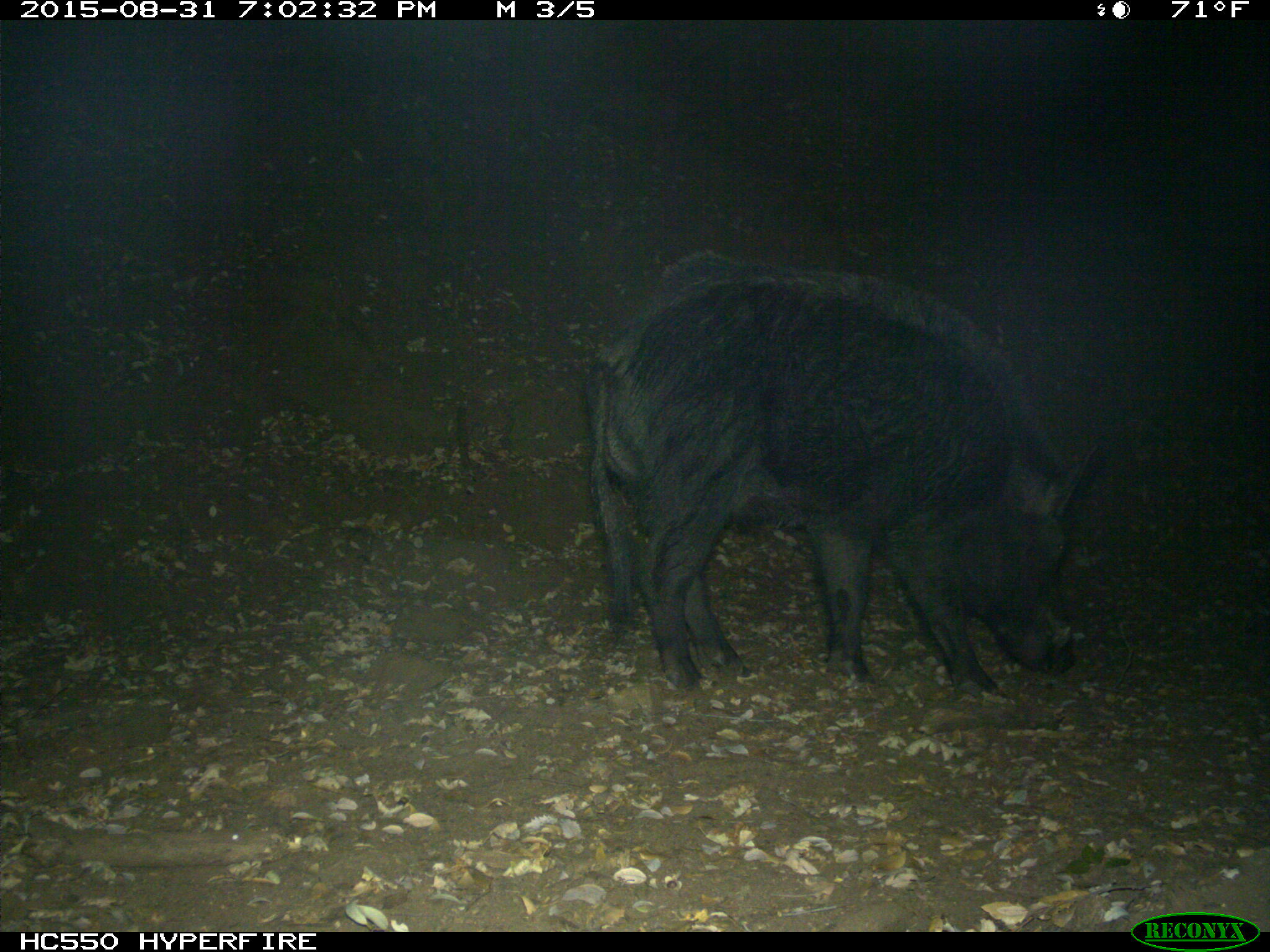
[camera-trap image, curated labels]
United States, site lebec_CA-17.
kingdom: Animalia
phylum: Chordata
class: Mammalia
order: Artiodactyla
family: Suidae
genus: Sus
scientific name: Sus scrofa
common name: wild boar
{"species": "Sus scrofa (wild boar)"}